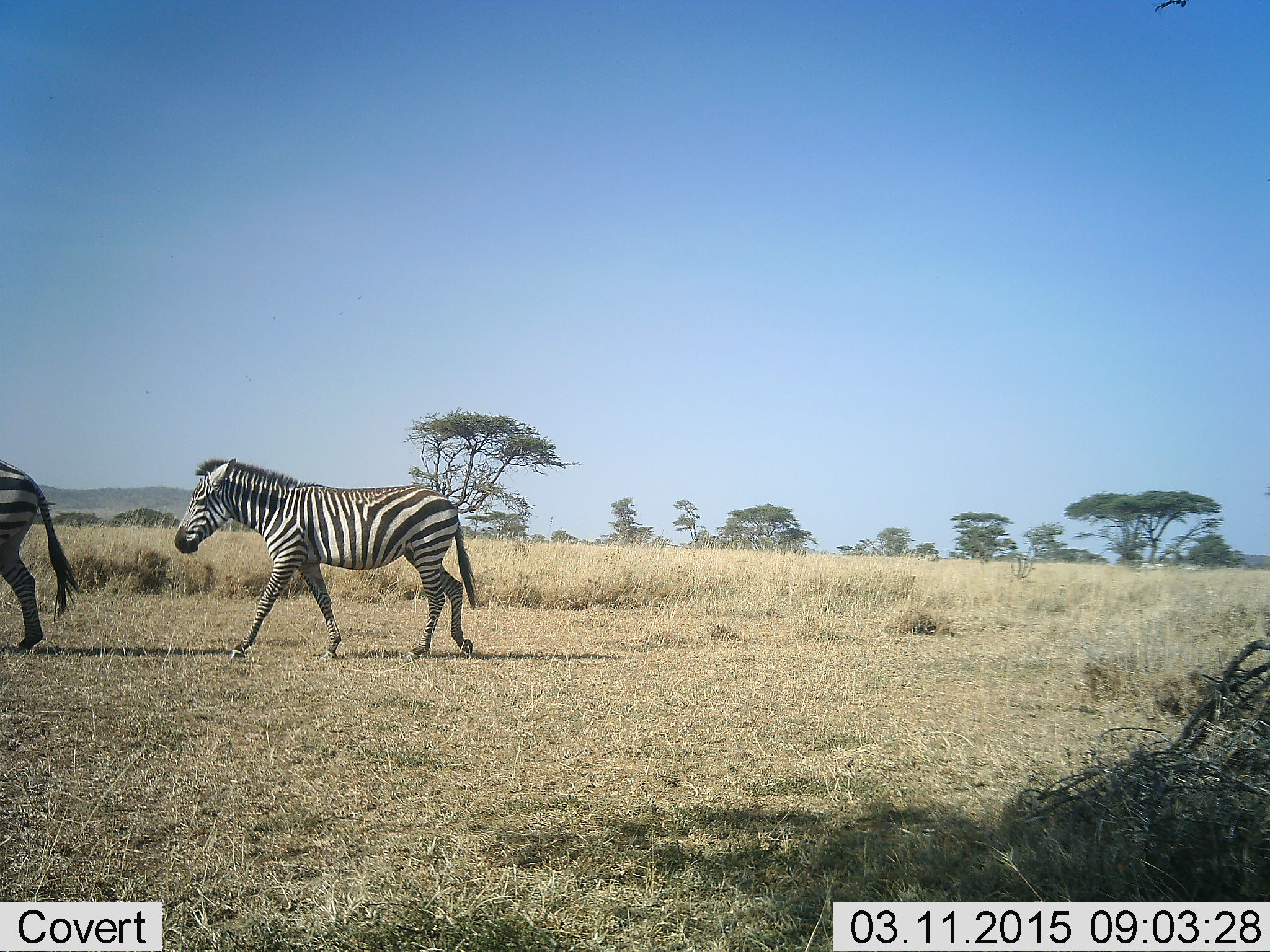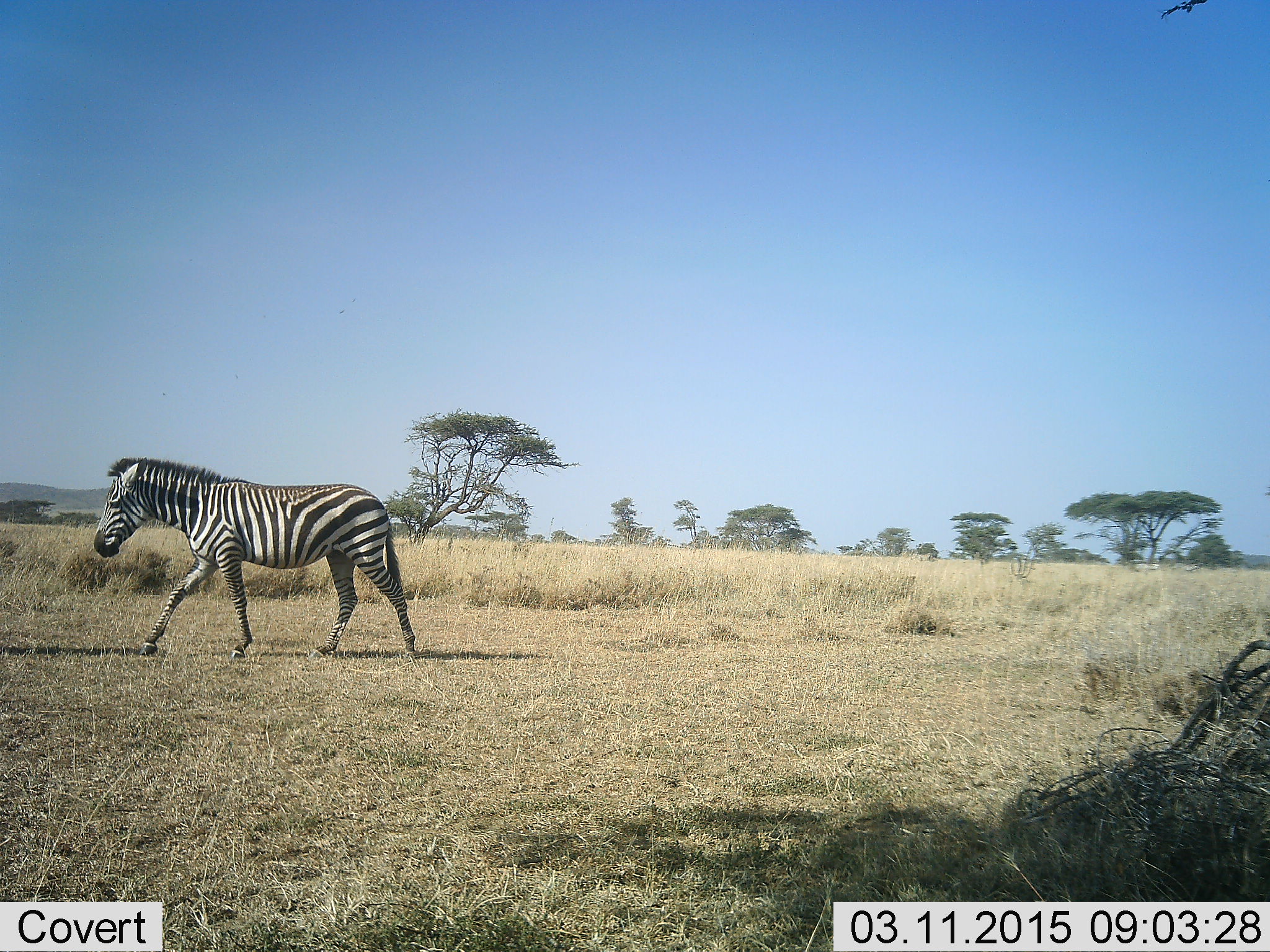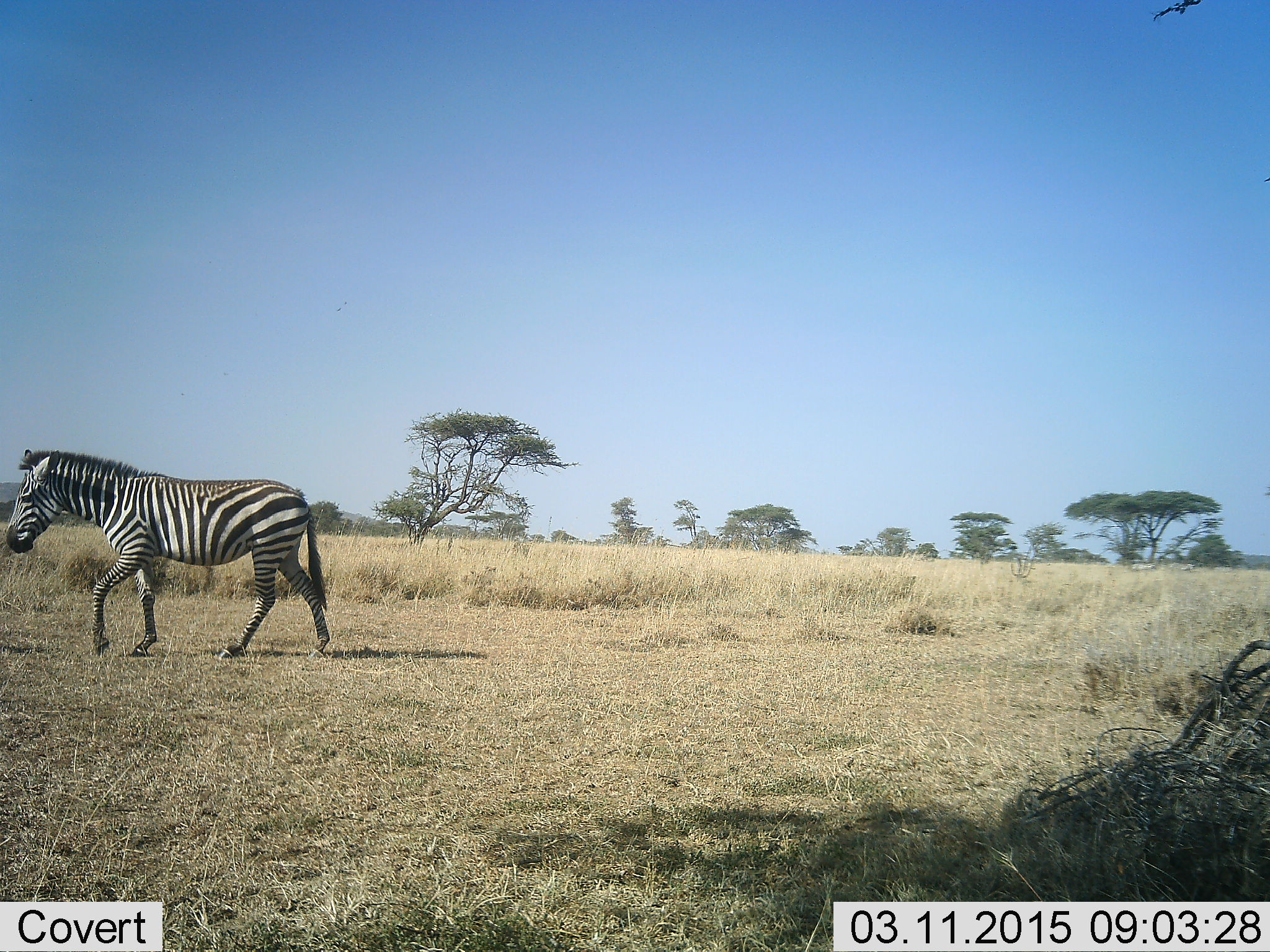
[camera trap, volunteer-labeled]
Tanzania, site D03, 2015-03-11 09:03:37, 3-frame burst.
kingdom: Animalia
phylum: Chordata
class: Mammalia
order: Perissodactyla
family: Equidae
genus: Equus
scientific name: Equus quagga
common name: plains zebra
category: zebra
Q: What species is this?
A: Zebra (plains zebra) (Equus quagga).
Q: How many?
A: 2.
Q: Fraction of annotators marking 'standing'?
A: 0%.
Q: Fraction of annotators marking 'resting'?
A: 0%.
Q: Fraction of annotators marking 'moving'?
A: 100%.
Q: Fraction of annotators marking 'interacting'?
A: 0%.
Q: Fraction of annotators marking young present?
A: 0%.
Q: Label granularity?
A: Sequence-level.